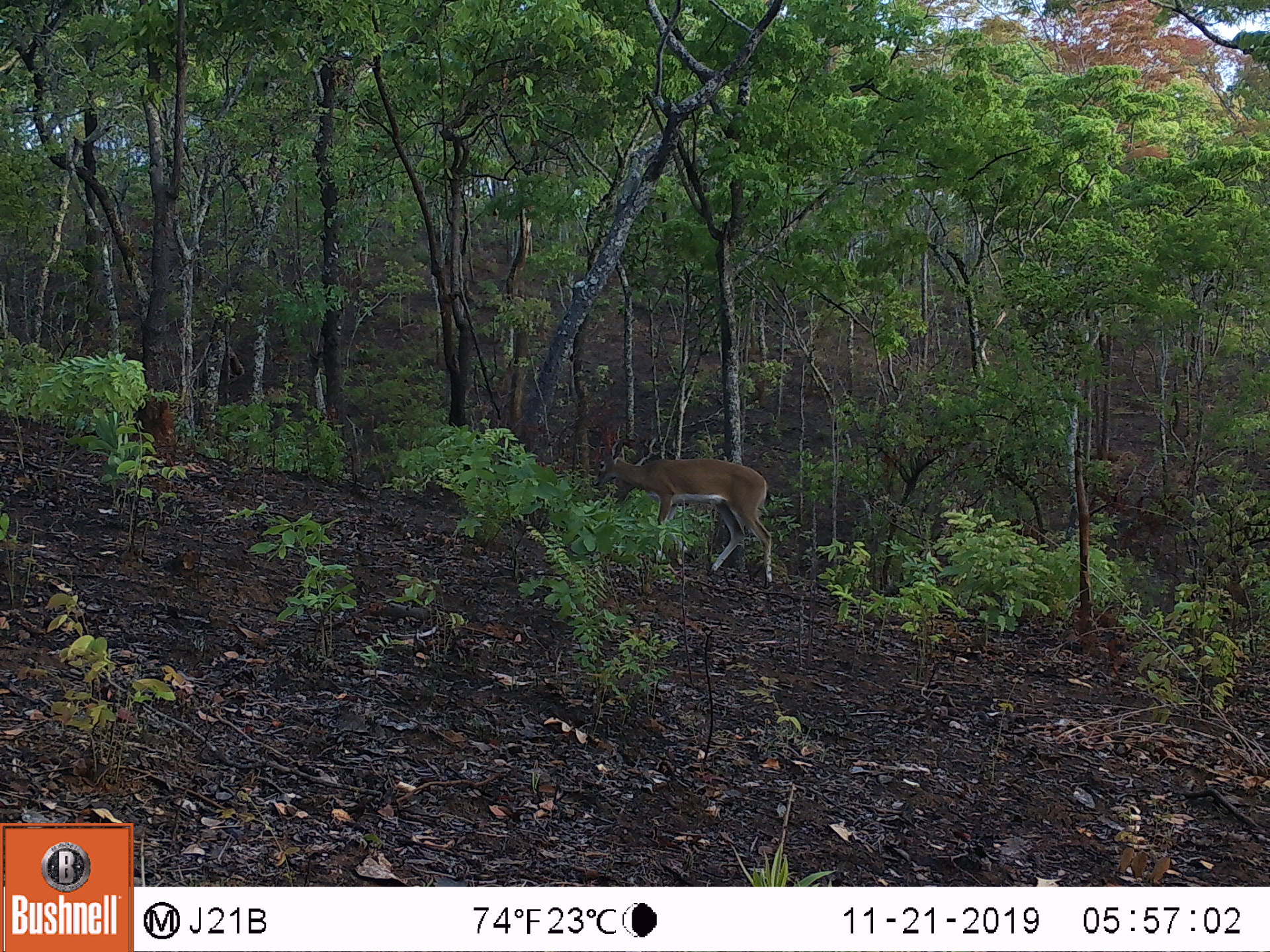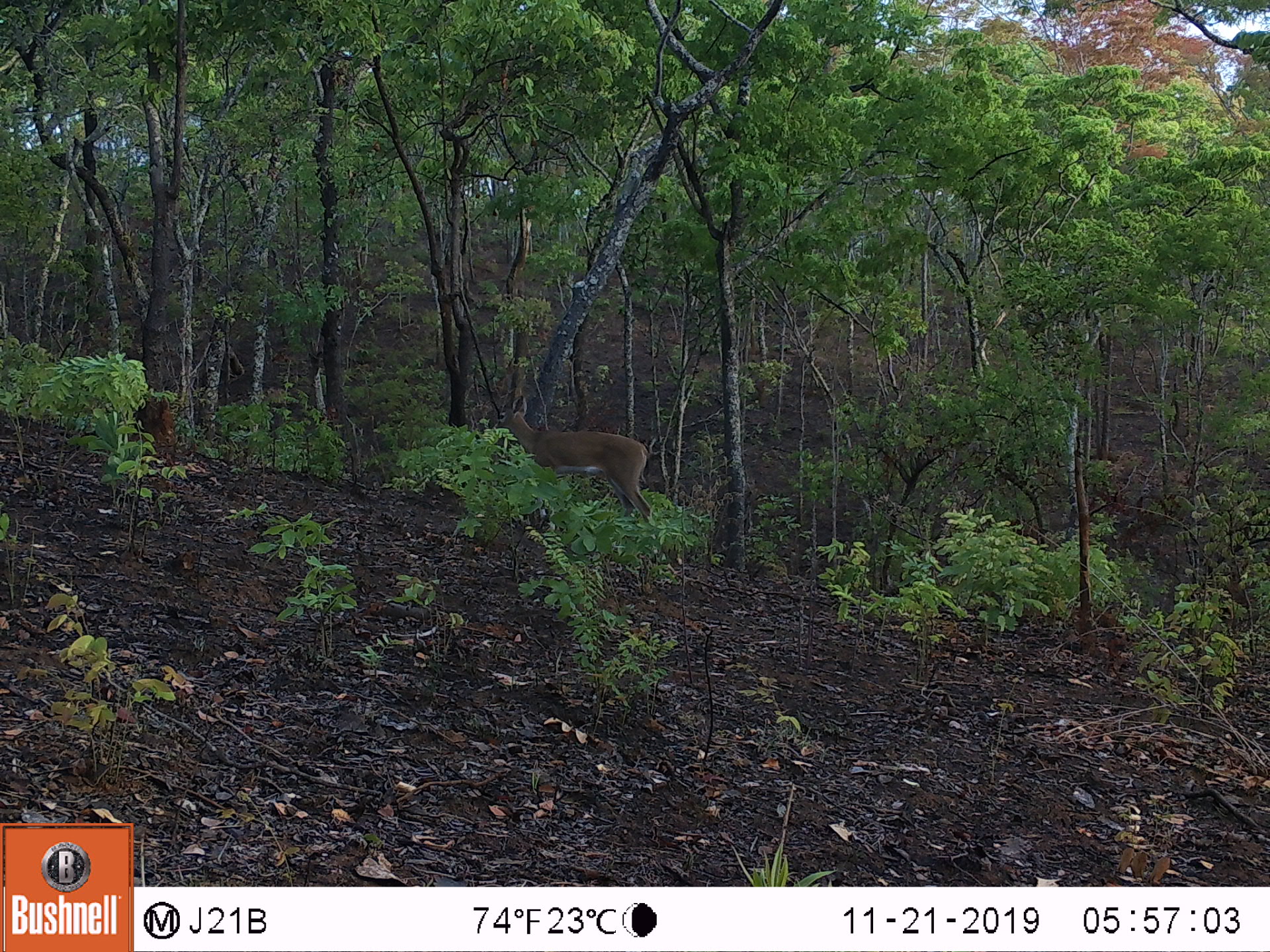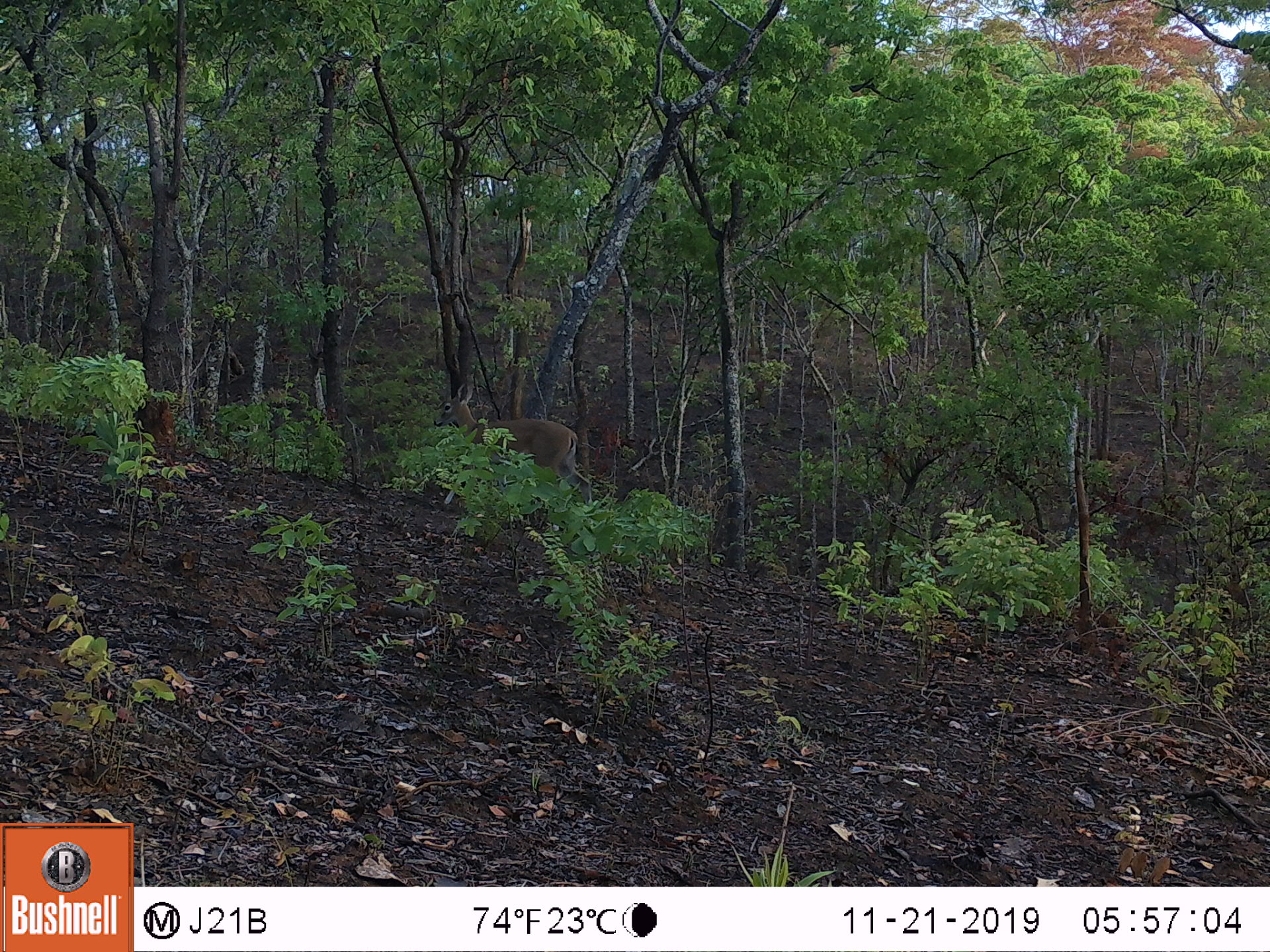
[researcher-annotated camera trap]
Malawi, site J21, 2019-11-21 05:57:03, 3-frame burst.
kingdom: Animalia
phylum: Chordata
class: Mammalia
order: Artiodactyla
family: Bovidae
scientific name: Antilopinae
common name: small antelope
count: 1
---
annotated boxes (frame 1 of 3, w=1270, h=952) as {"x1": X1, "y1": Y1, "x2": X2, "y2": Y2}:
small antelope: {"x1": 588, "y1": 428, "x2": 775, "y2": 582}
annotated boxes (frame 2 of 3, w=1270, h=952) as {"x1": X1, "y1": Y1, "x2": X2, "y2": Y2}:
small antelope: {"x1": 484, "y1": 388, "x2": 655, "y2": 532}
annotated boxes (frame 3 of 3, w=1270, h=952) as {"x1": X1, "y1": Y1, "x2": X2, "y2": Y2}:
small antelope: {"x1": 434, "y1": 379, "x2": 594, "y2": 502}